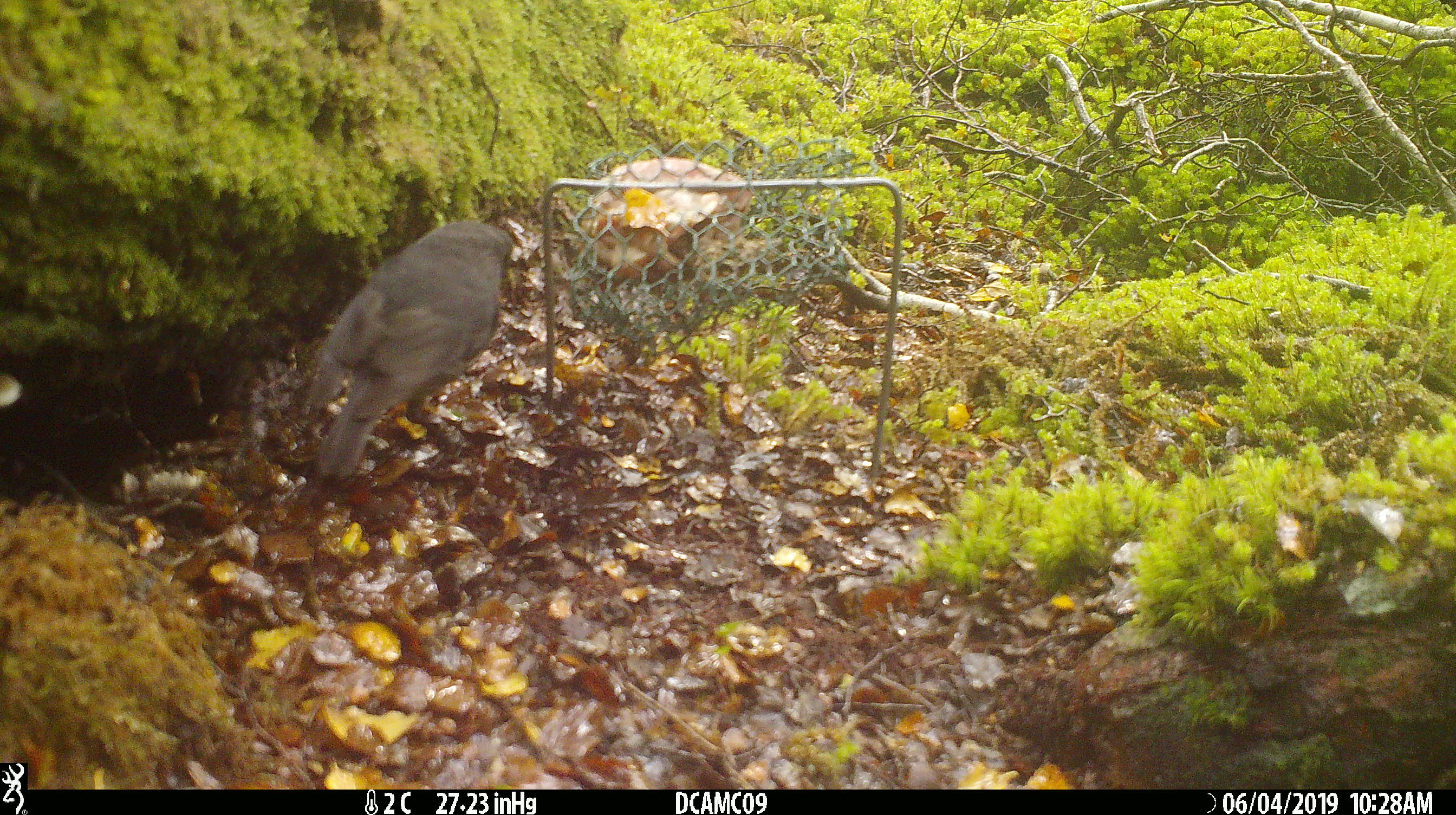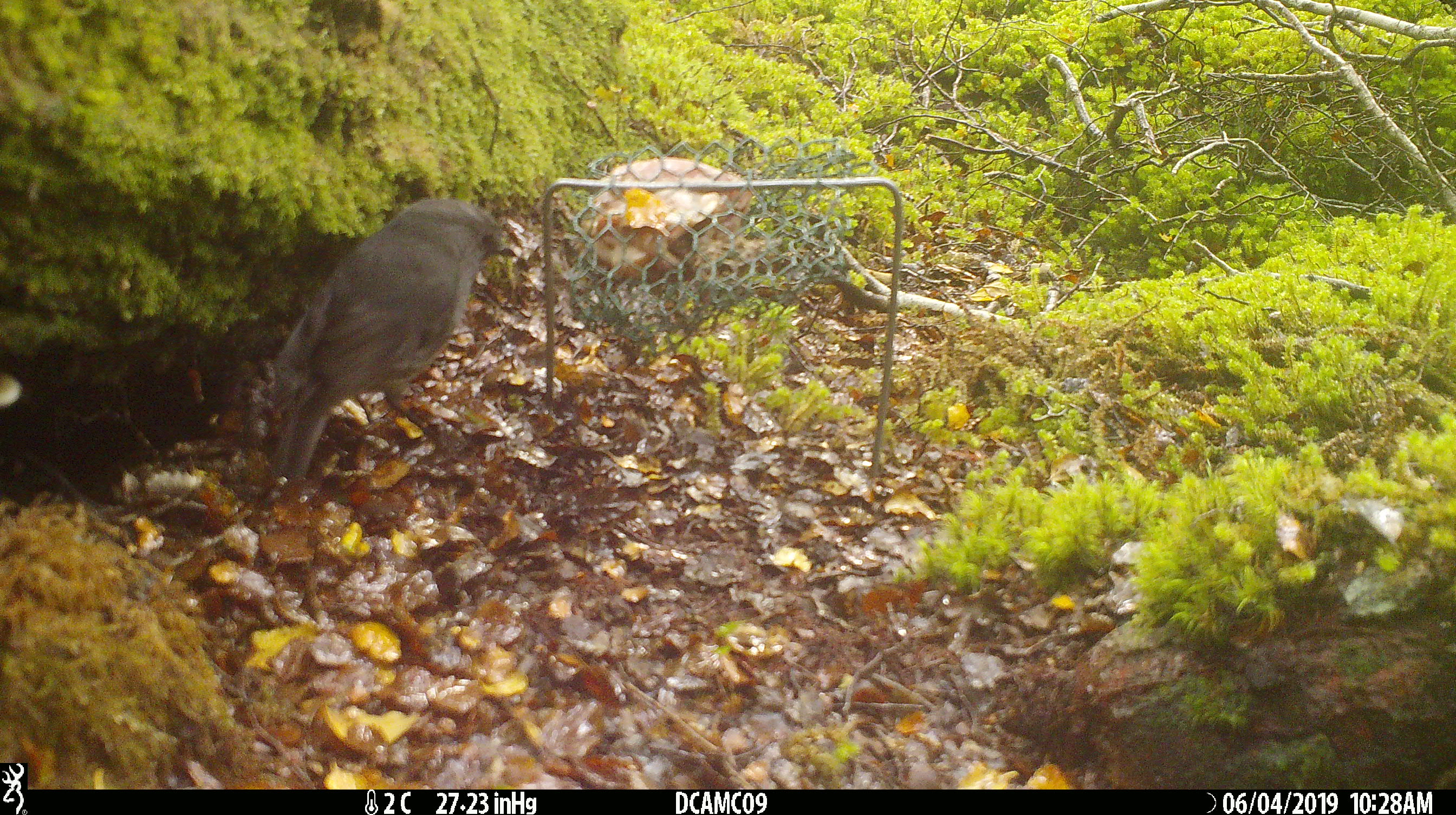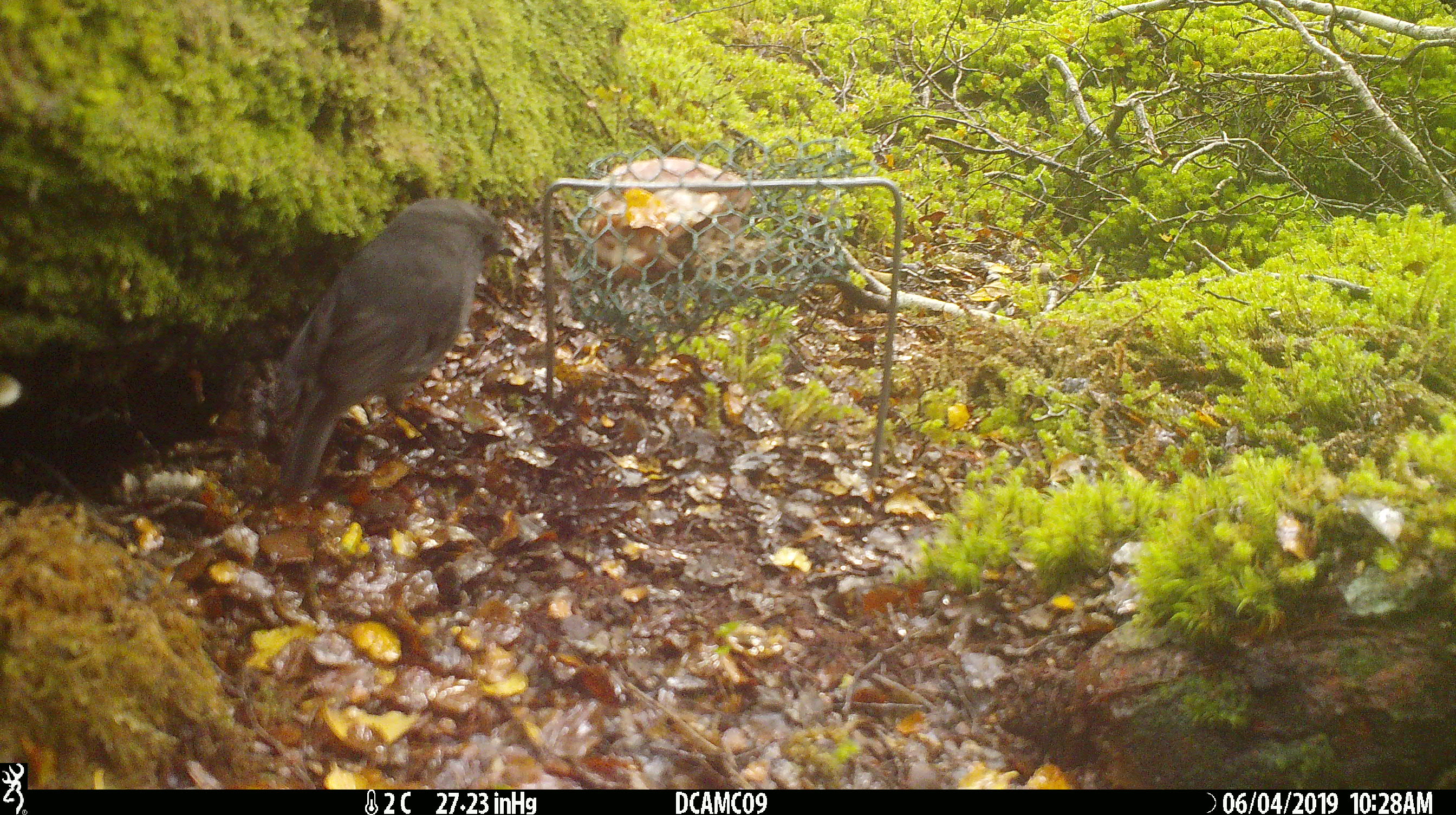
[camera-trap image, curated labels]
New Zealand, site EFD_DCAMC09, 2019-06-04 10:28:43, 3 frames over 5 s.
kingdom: Animalia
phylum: Chordata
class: Aves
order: Passeriformes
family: Petroicidae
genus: Petroica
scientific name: Petroica australis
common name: new zealand robin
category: robin